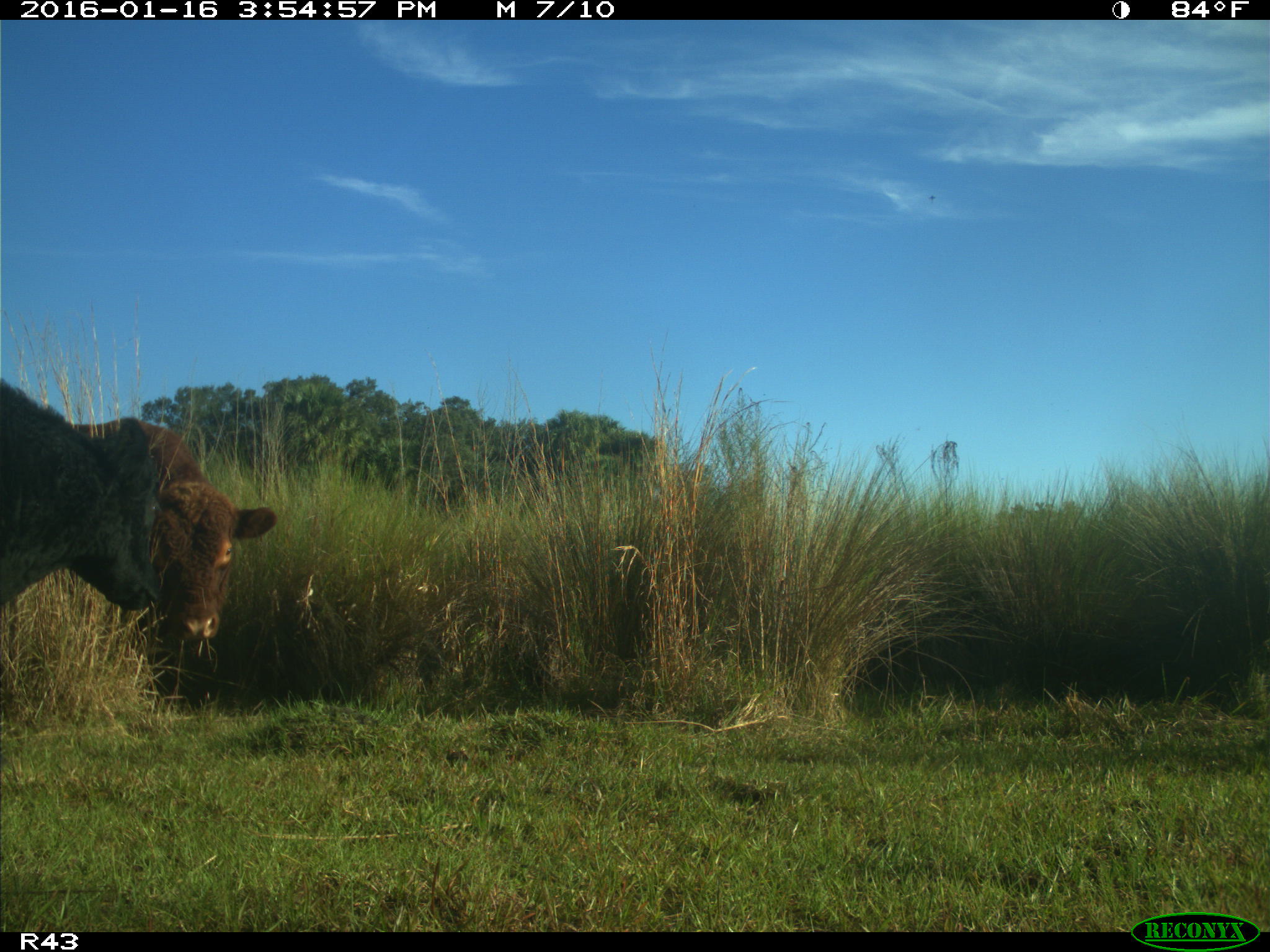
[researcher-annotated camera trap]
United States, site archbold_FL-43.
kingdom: Animalia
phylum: Chordata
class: Mammalia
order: Artiodactyla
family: Bovidae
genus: Bos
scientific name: Bos taurus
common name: domestic cow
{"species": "Bos taurus (domestic cow)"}